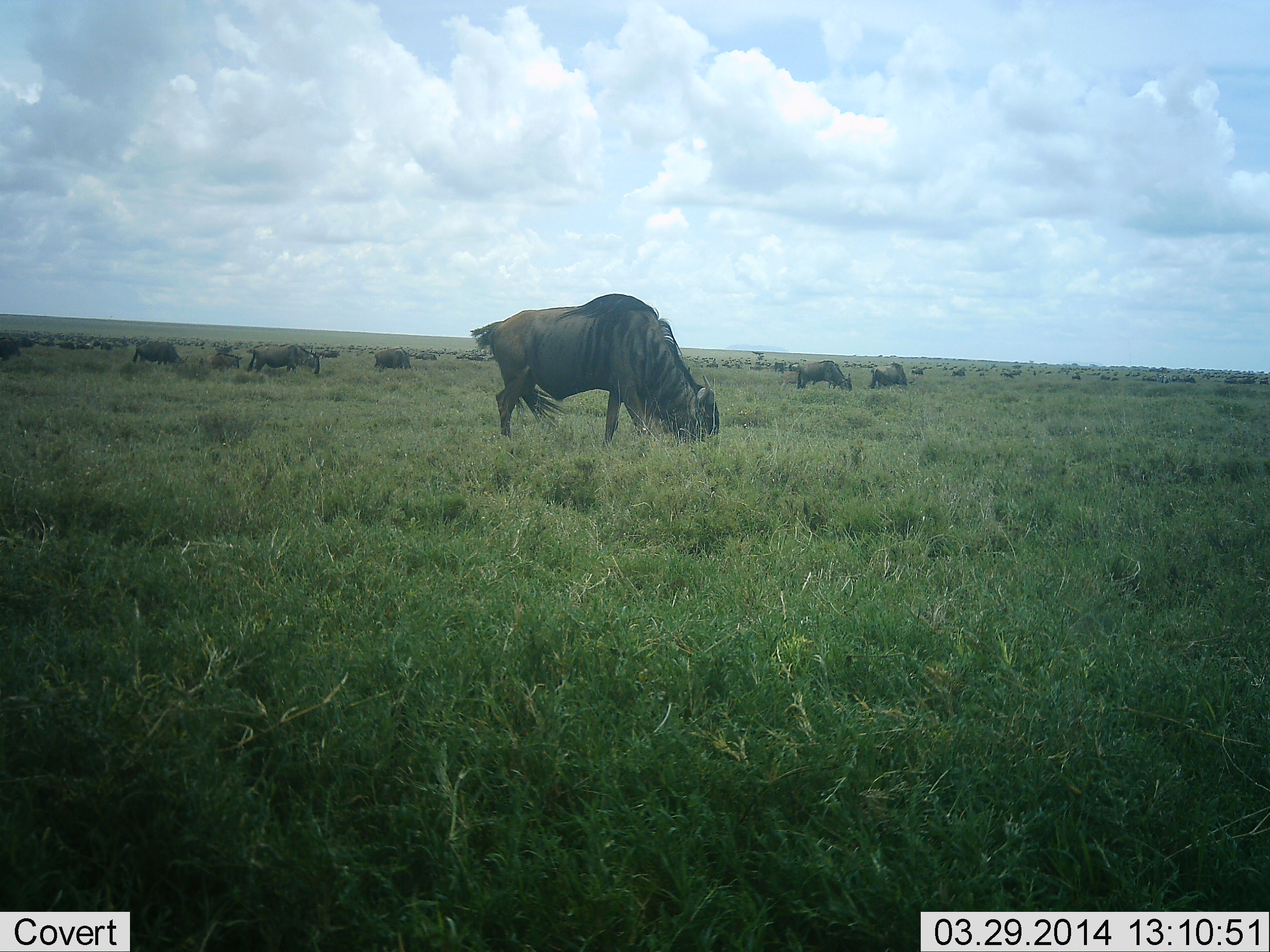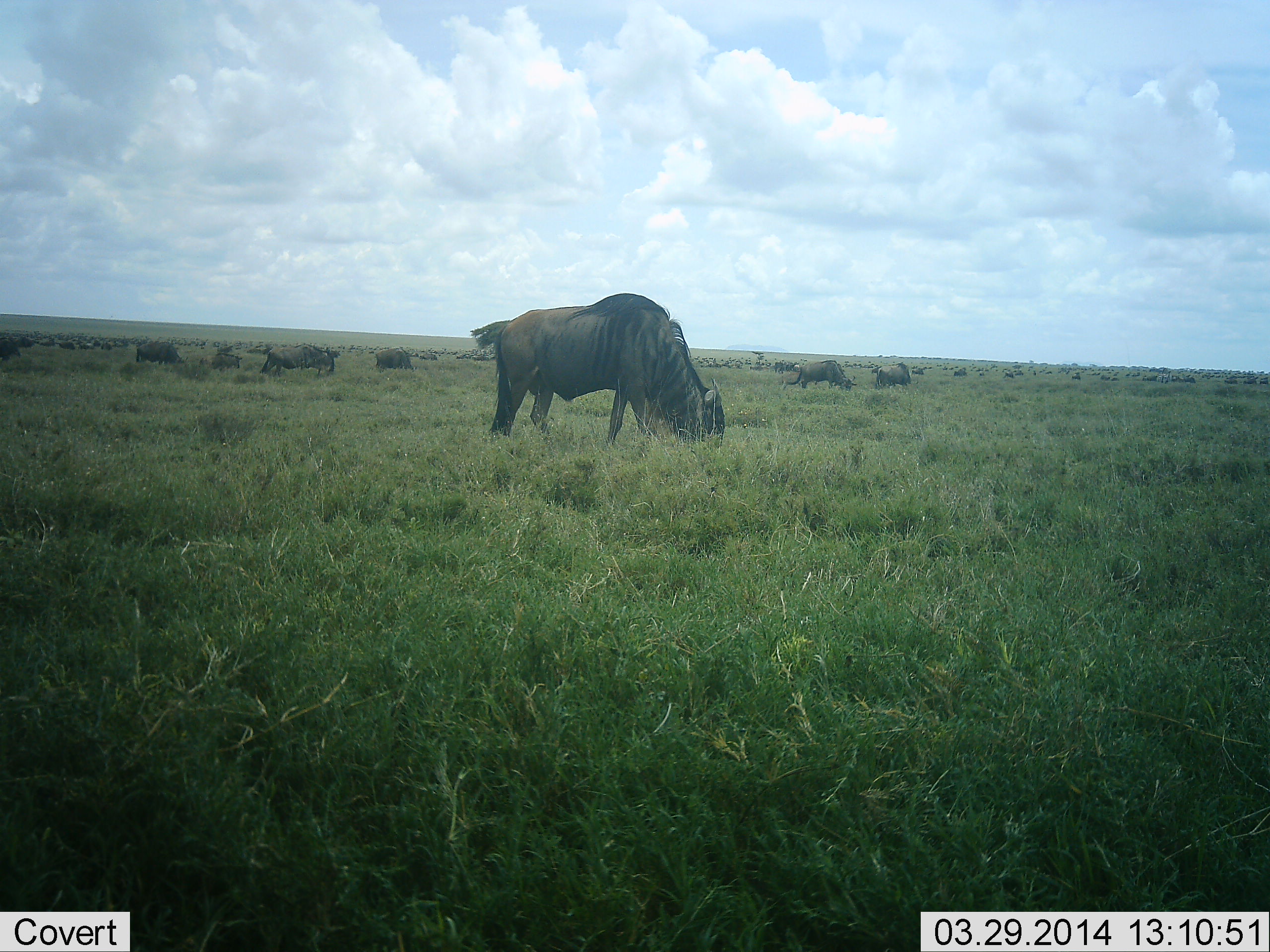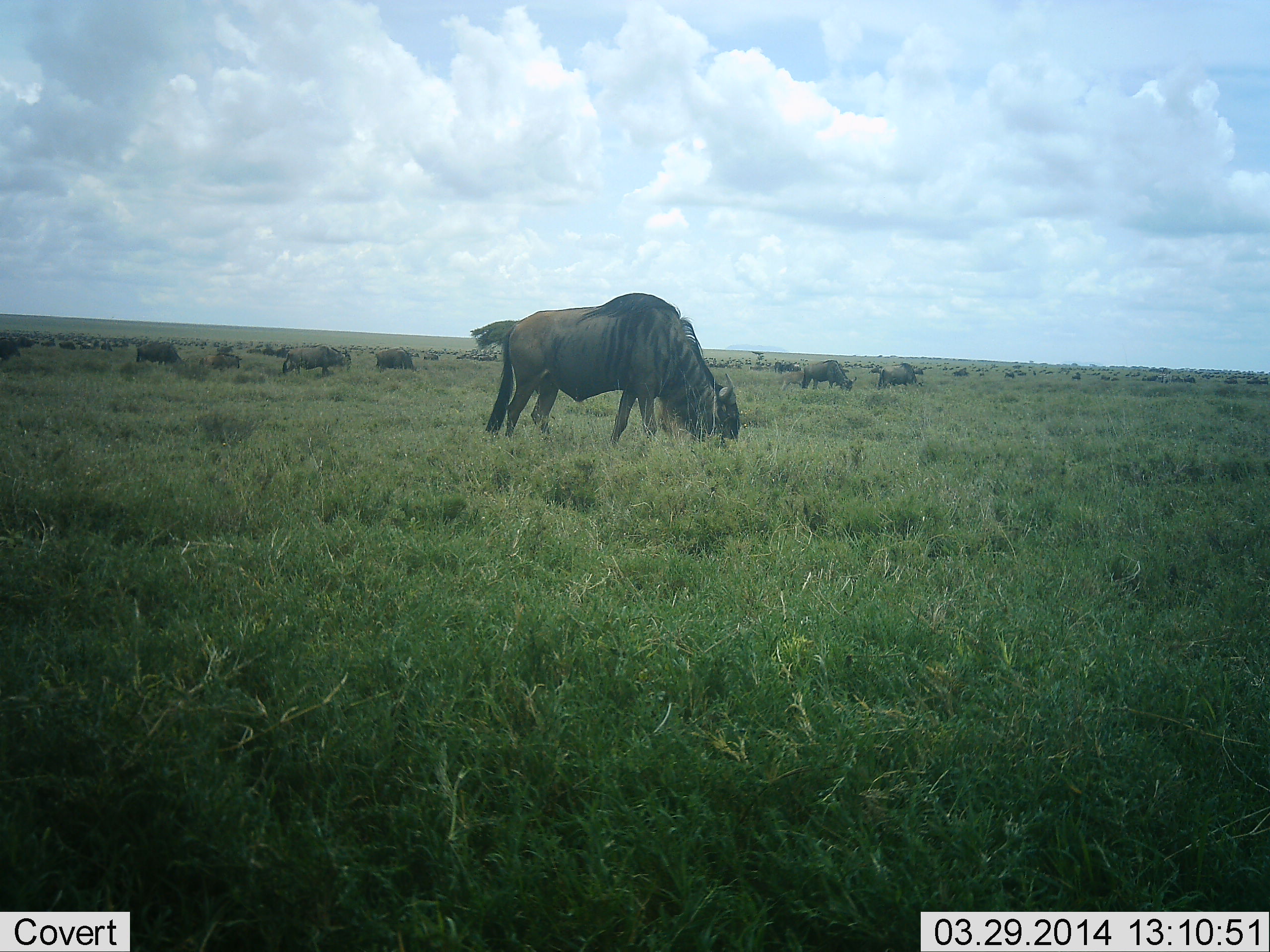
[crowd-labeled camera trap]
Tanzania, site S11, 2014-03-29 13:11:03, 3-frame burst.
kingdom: Animalia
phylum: Chordata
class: Mammalia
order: Artiodactyla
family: Bovidae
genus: Connochaetes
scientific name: Connochaetes taurinus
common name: blue wildebeest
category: wildebeest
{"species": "wildebeest (blue wildebeest) (Connochaetes taurinus)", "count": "11-50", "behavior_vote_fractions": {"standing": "40%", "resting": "10%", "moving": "29%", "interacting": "5%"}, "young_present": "0%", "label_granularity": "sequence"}